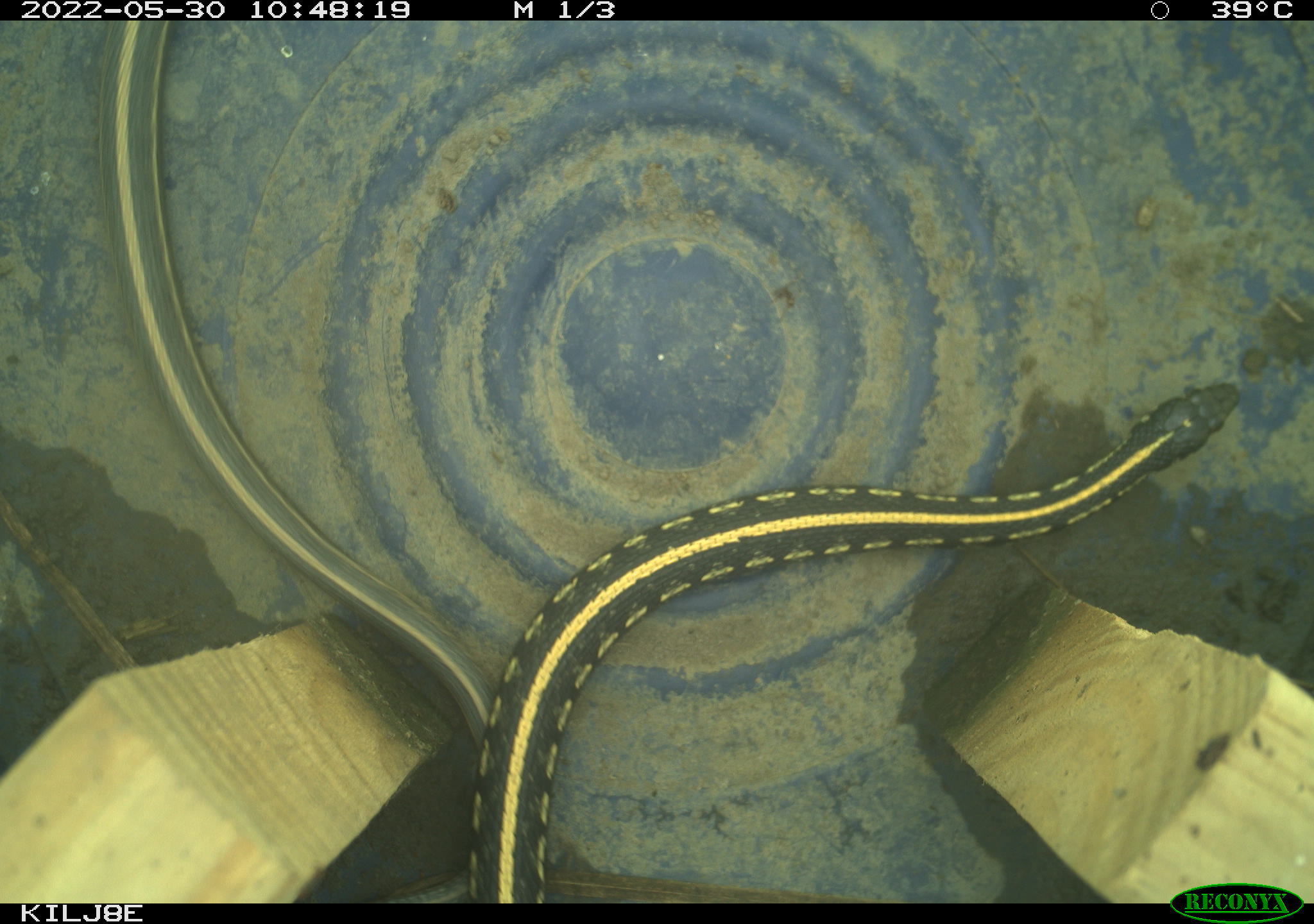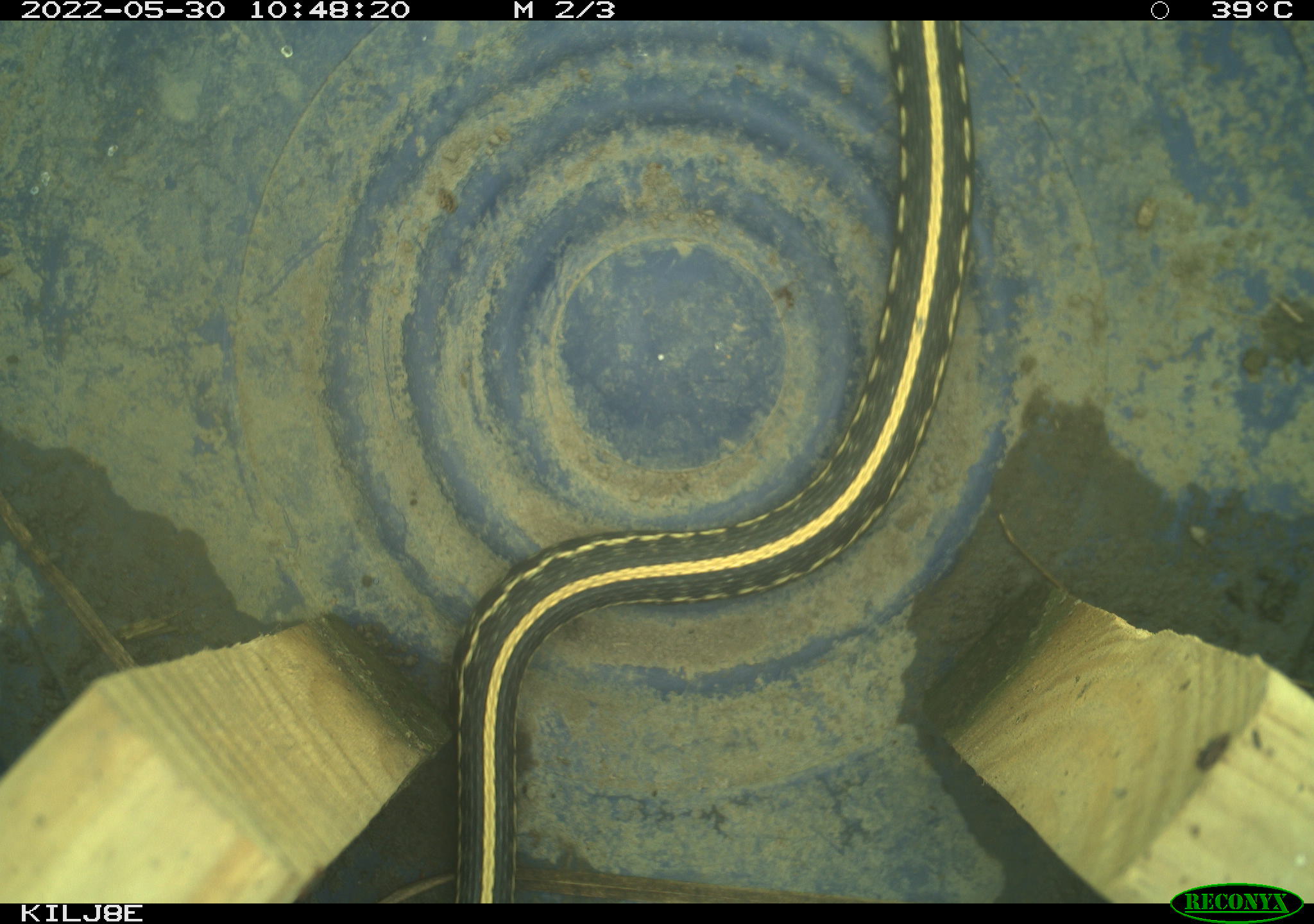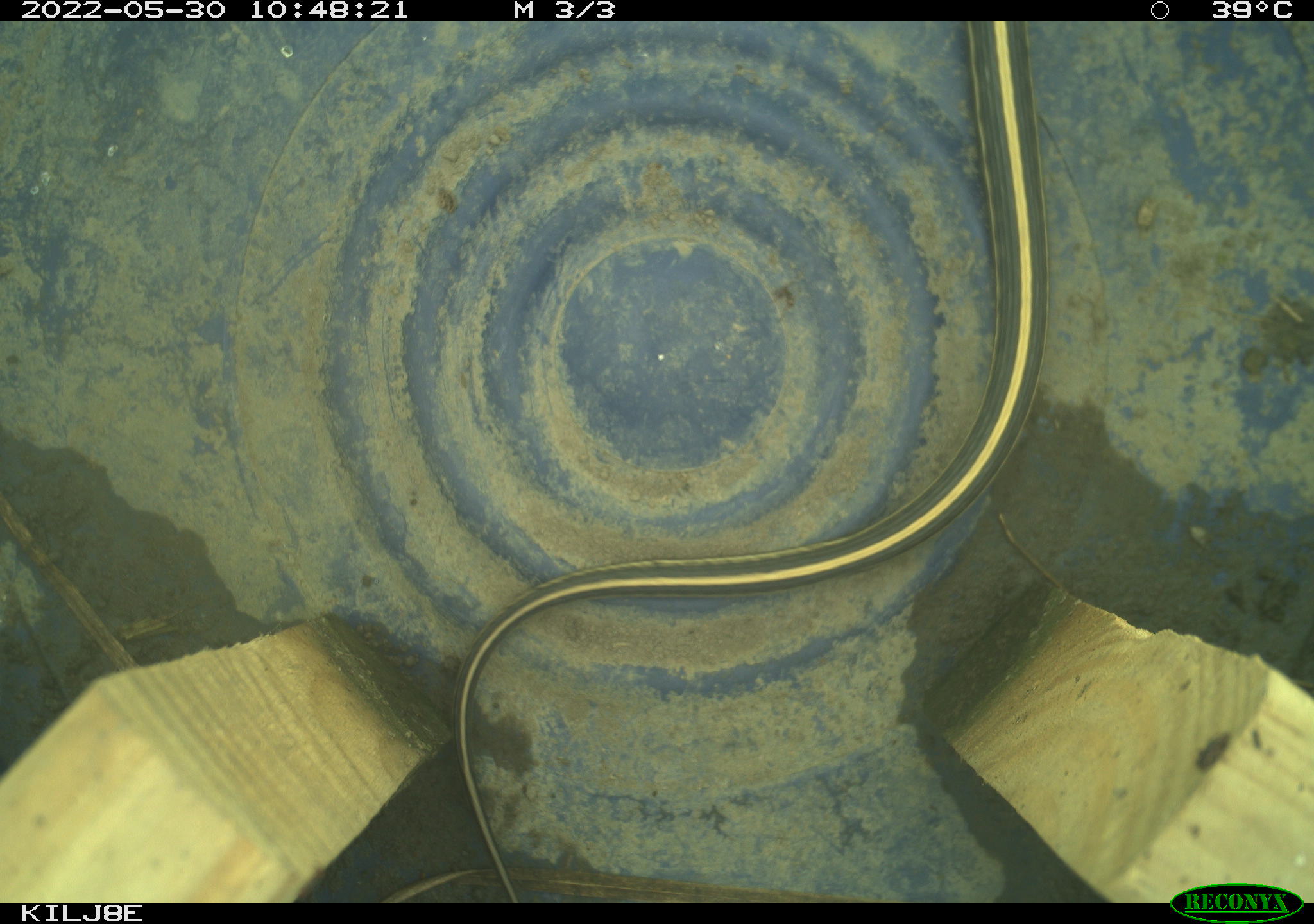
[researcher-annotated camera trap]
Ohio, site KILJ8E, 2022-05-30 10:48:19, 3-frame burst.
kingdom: Animalia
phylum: Chordata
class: Reptilia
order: Squamata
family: Colubridae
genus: Thamnophis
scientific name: Thamnophis sirtalis sirtalis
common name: eastern gartersnake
Eastern gartersnake (Thamnophis sirtalis sirtalis).